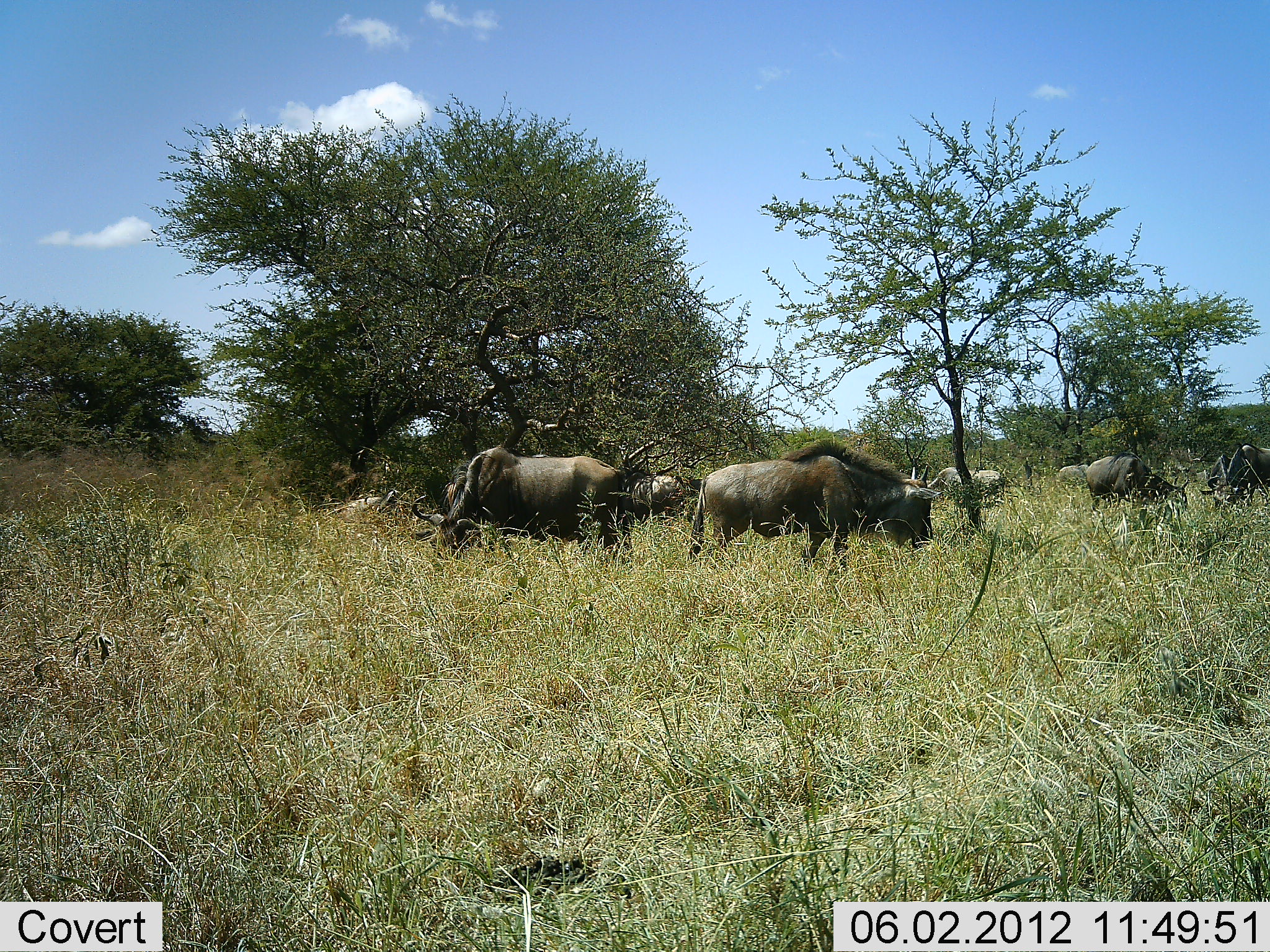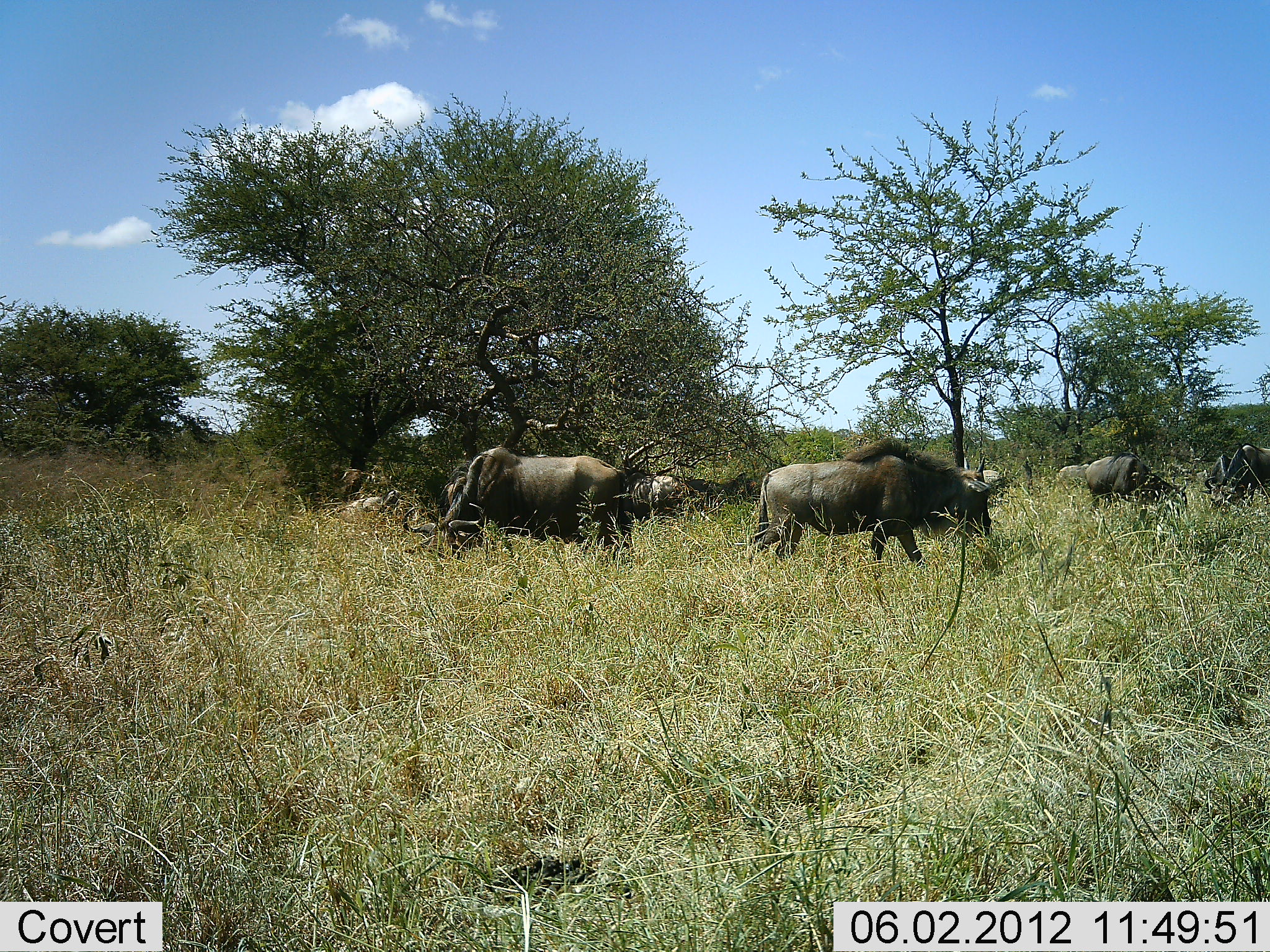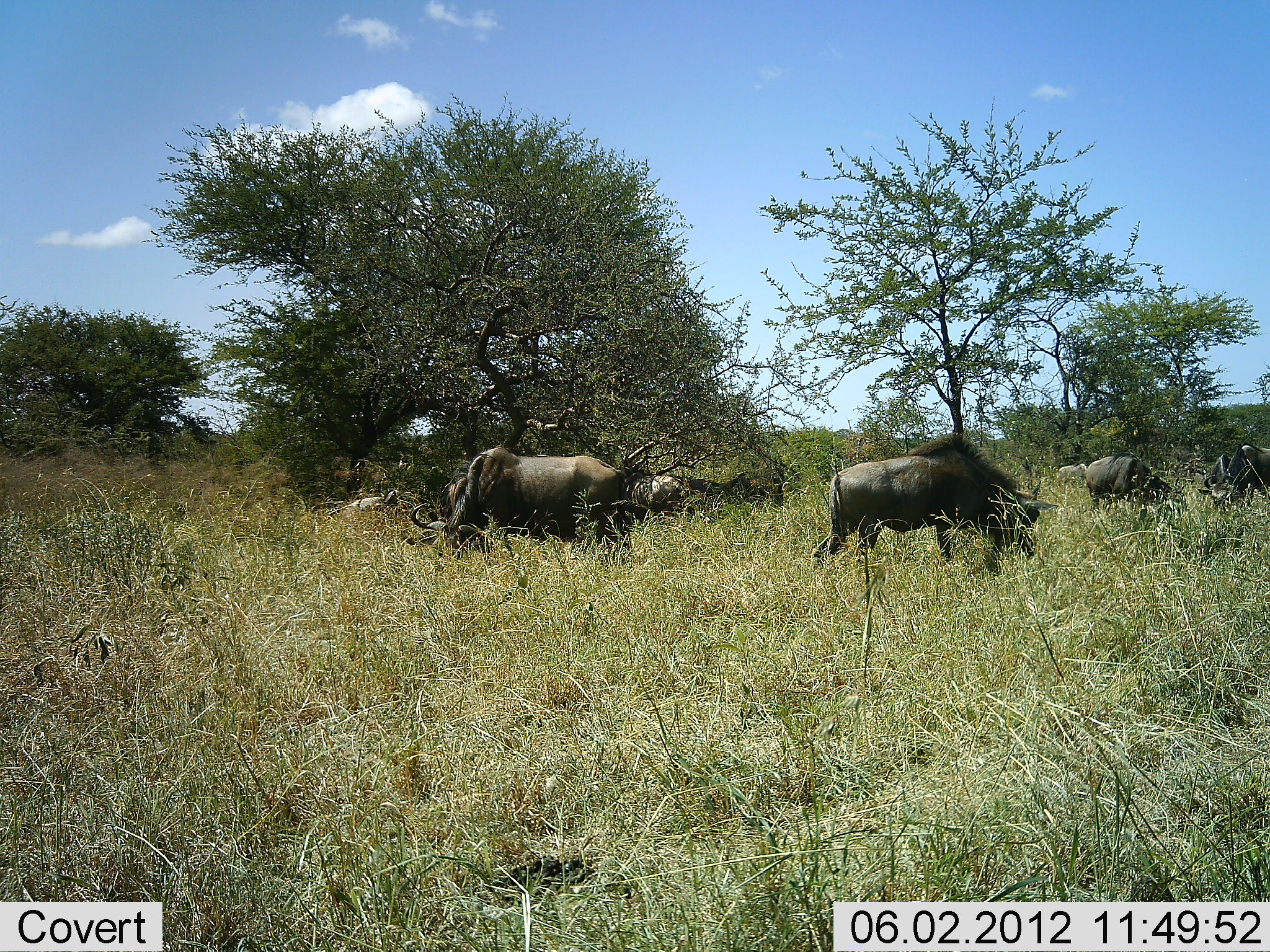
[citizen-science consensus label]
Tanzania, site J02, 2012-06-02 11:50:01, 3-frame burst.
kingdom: Animalia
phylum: Chordata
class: Mammalia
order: Artiodactyla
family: Bovidae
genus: Connochaetes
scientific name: Connochaetes taurinus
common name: blue wildebeest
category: wildebeest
Wildebeest (blue wildebeest) (Connochaetes taurinus), count 6. Behavior (volunteer vote fractions): standing 40%, resting 10%, moving 40%, interacting 0%. Young present (vote fraction): 0%. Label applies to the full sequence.